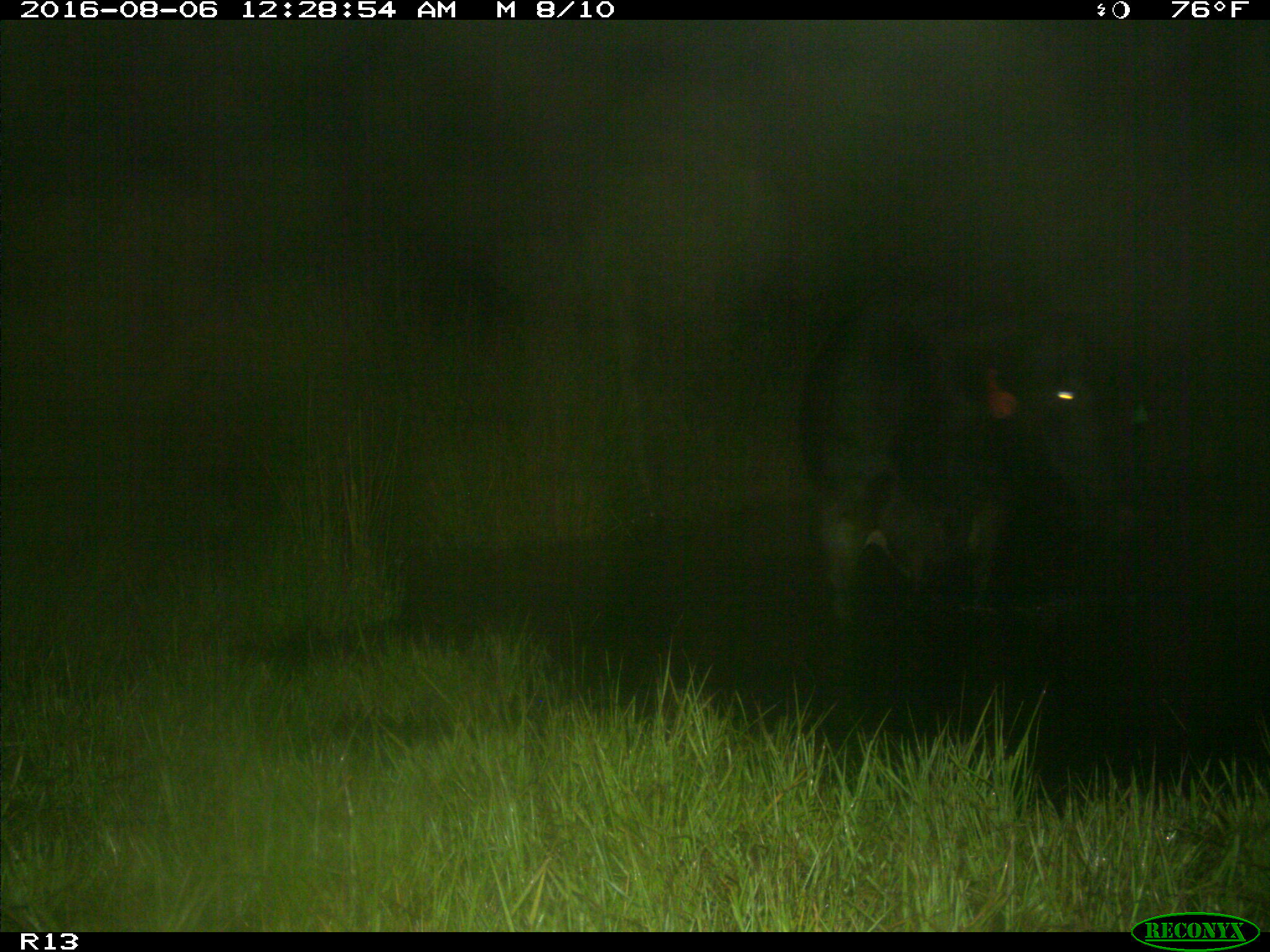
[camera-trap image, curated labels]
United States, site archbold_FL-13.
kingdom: Animalia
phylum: Chordata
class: Mammalia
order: Artiodactyla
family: Bovidae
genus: Bos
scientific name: Bos taurus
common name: domestic cow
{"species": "Bos taurus (domestic cow)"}